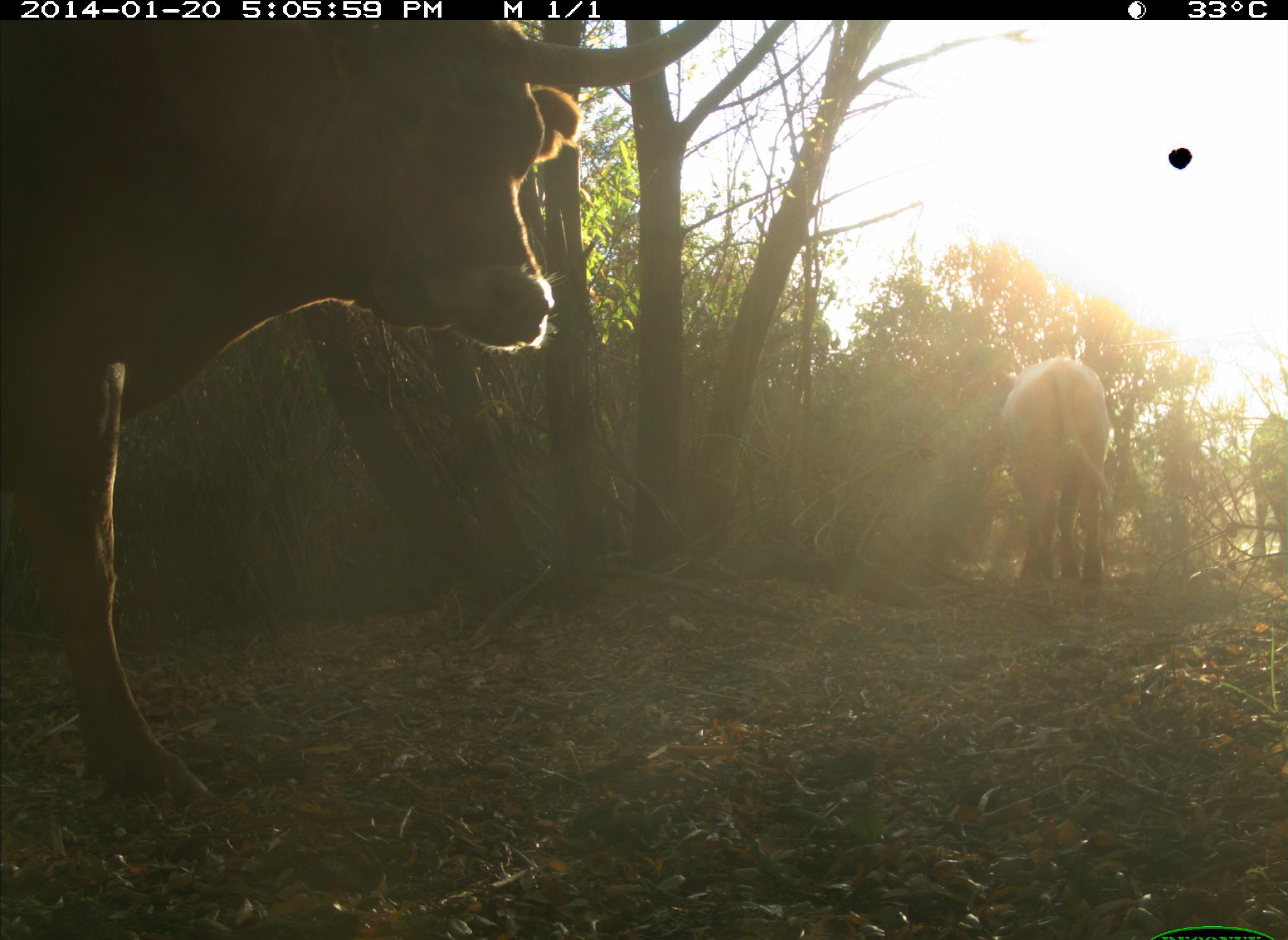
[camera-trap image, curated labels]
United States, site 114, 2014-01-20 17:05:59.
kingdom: Animalia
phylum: Chordata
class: Mammalia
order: Artiodactyla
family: Bovidae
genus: Bos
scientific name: Bos taurus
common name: cow